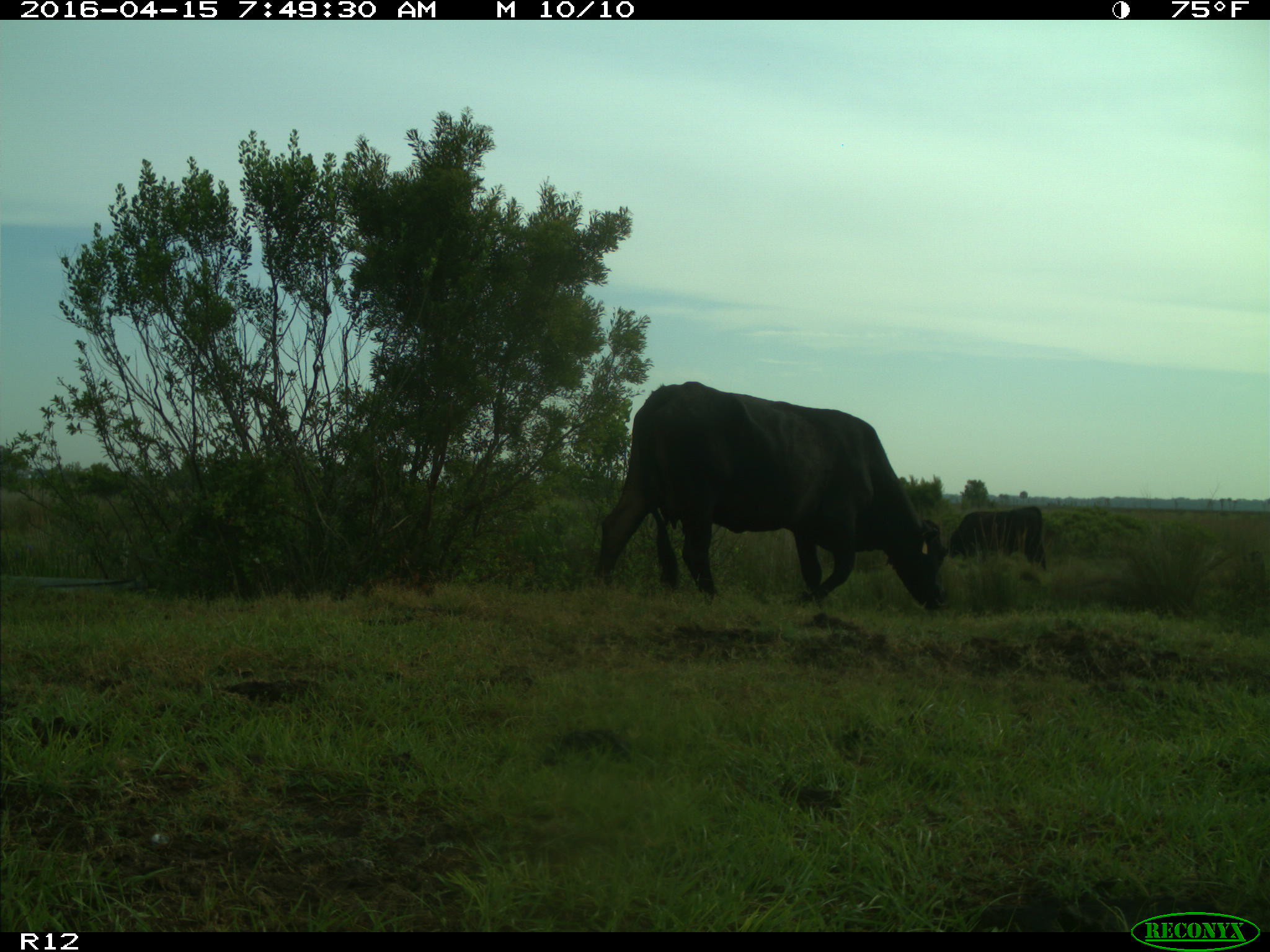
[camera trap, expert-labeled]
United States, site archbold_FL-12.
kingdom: Animalia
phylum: Chordata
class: Mammalia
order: Artiodactyla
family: Bovidae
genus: Bos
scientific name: Bos taurus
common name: domestic cow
Bos taurus (domestic cow).